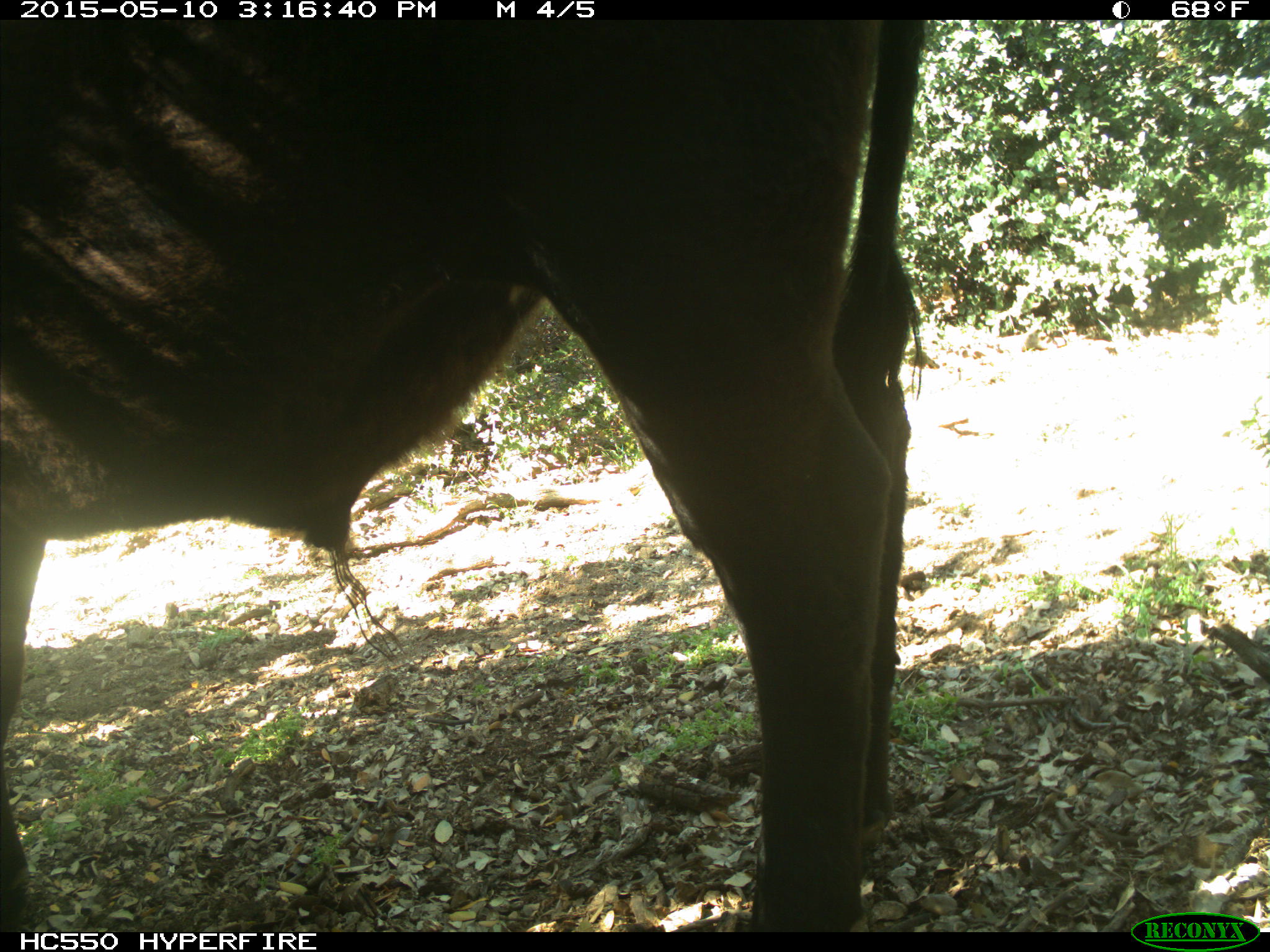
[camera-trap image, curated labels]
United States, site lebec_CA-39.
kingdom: Animalia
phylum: Chordata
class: Mammalia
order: Artiodactyla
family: Bovidae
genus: Bos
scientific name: Bos taurus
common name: domestic cow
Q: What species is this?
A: Bos taurus (domestic cow).